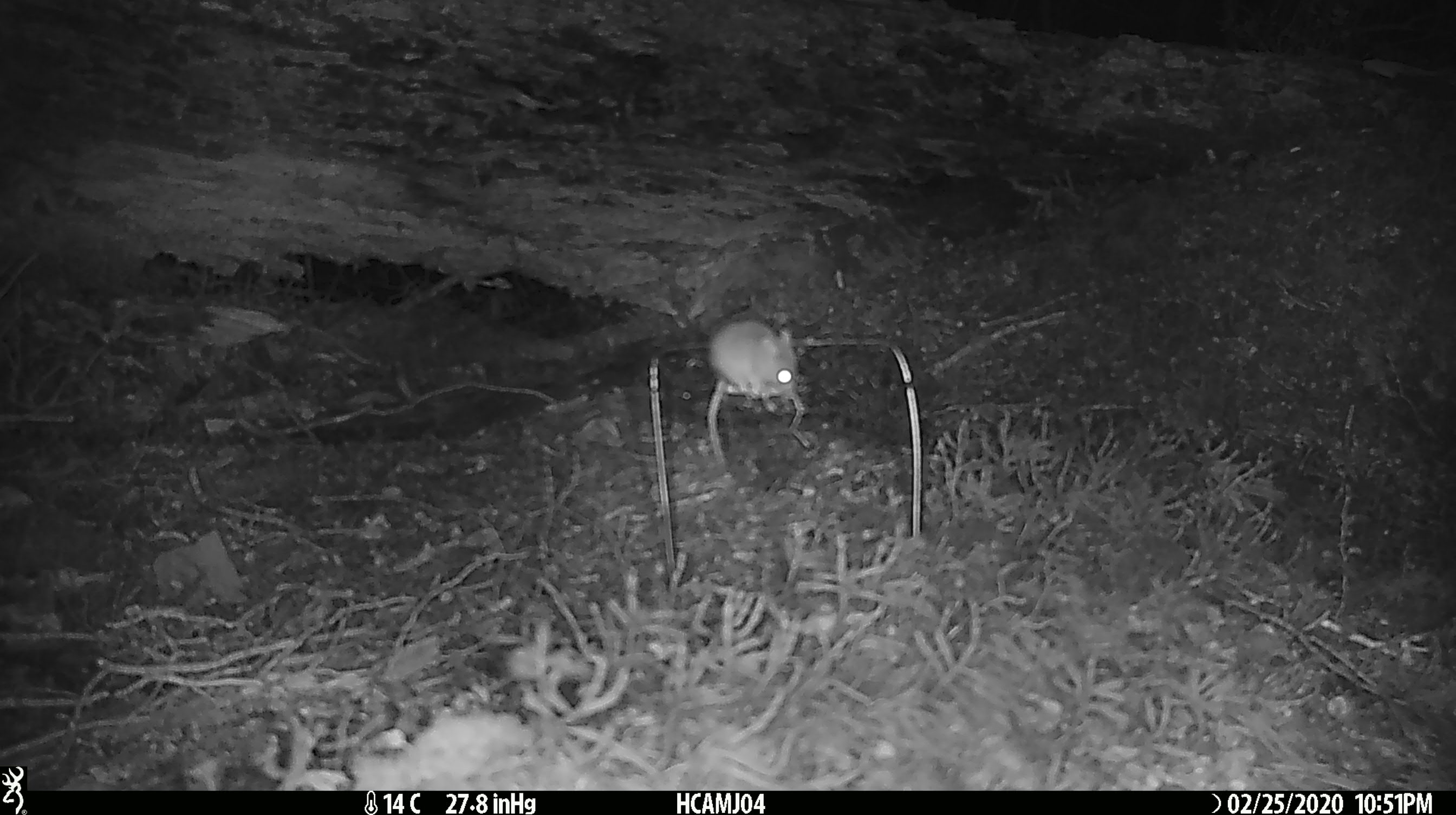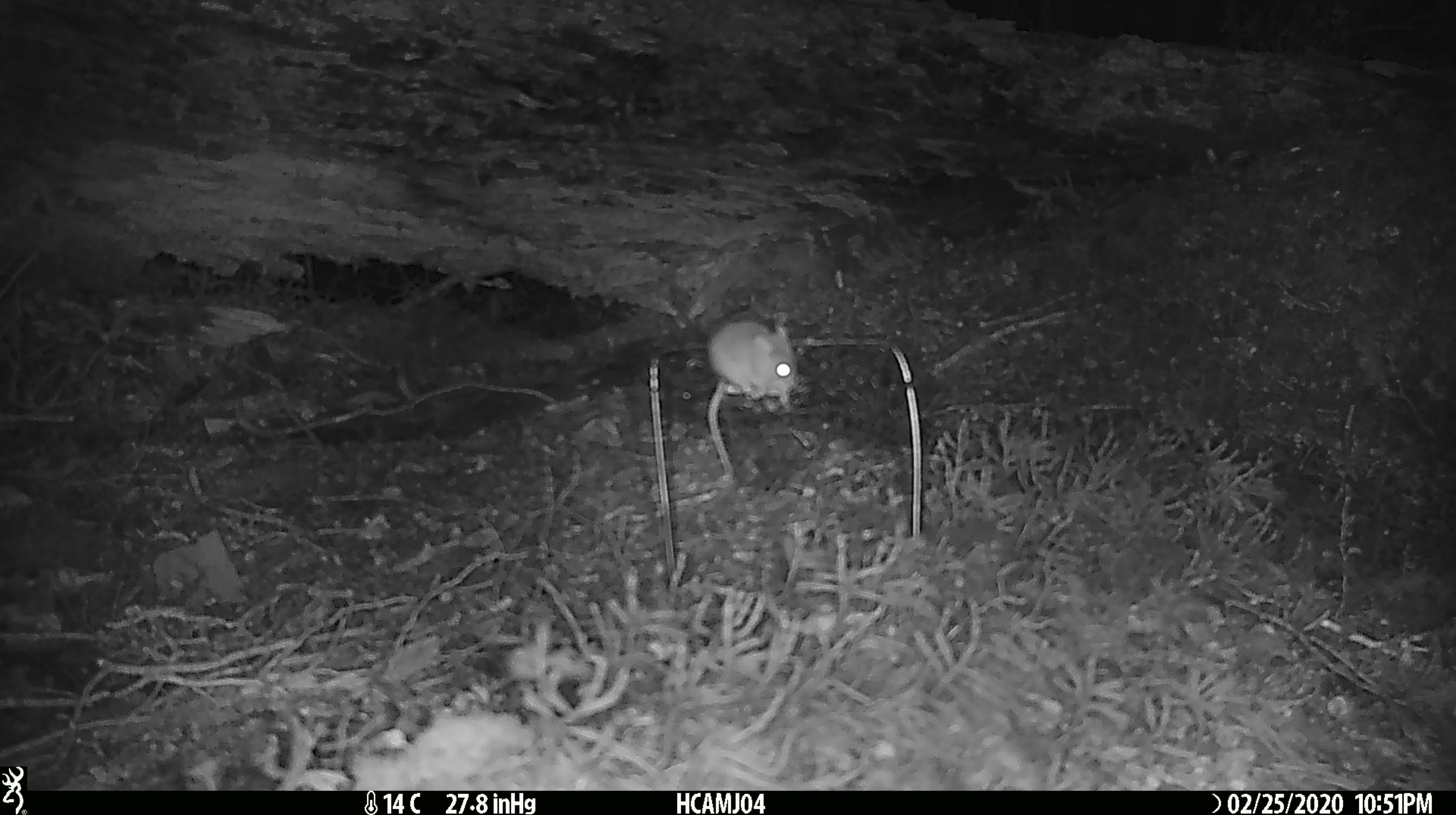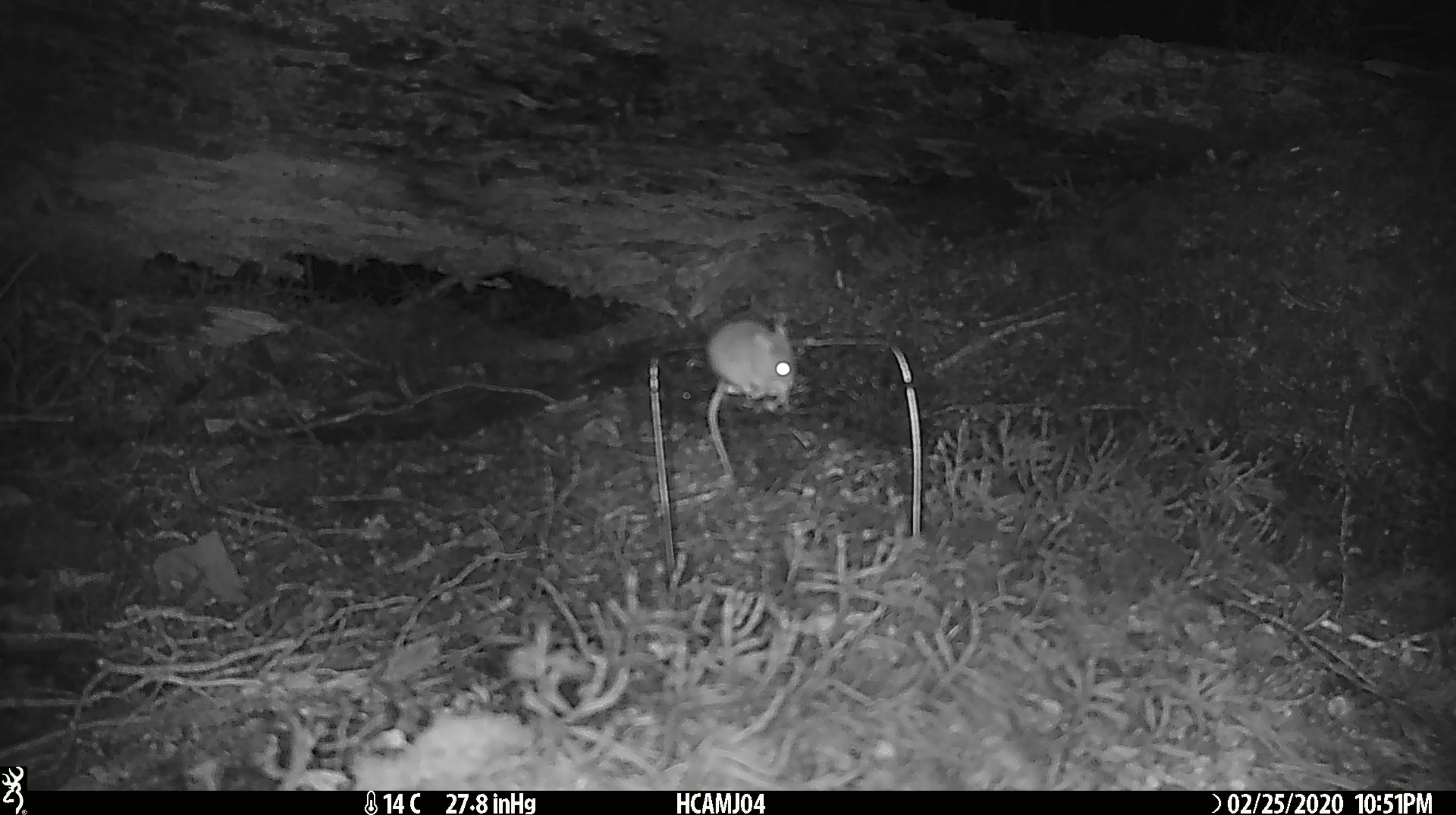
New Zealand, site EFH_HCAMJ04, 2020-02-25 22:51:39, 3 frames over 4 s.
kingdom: Animalia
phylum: Chordata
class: Mammalia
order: Rodentia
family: Muridae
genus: Mus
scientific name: Mus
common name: mouse